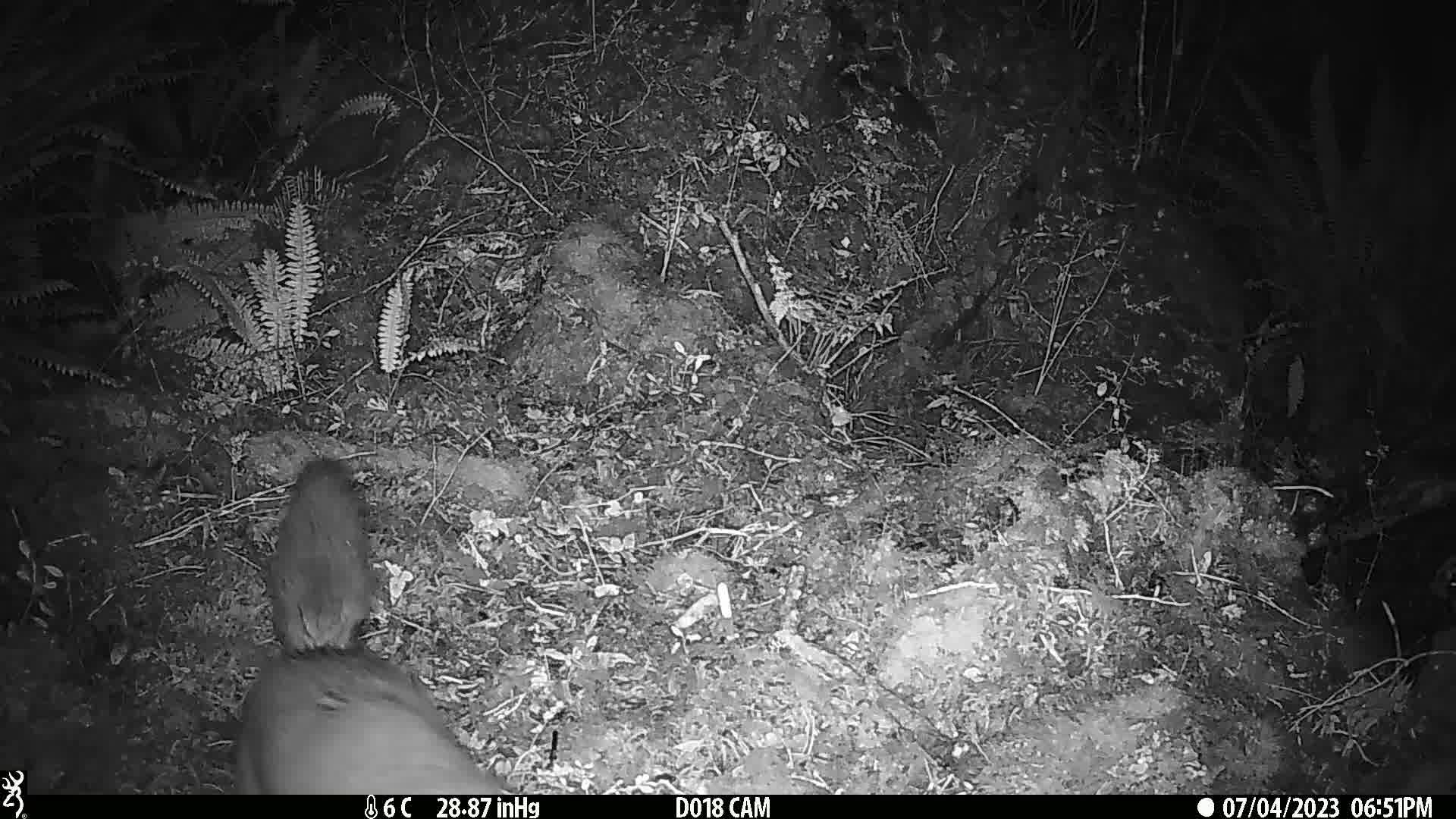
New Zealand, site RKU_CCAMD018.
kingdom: Animalia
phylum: Chordata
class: Mammalia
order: Diprotodontia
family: Phalangeridae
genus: Trichosurus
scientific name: Trichosurus vulpecula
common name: common brushtail possum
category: possum